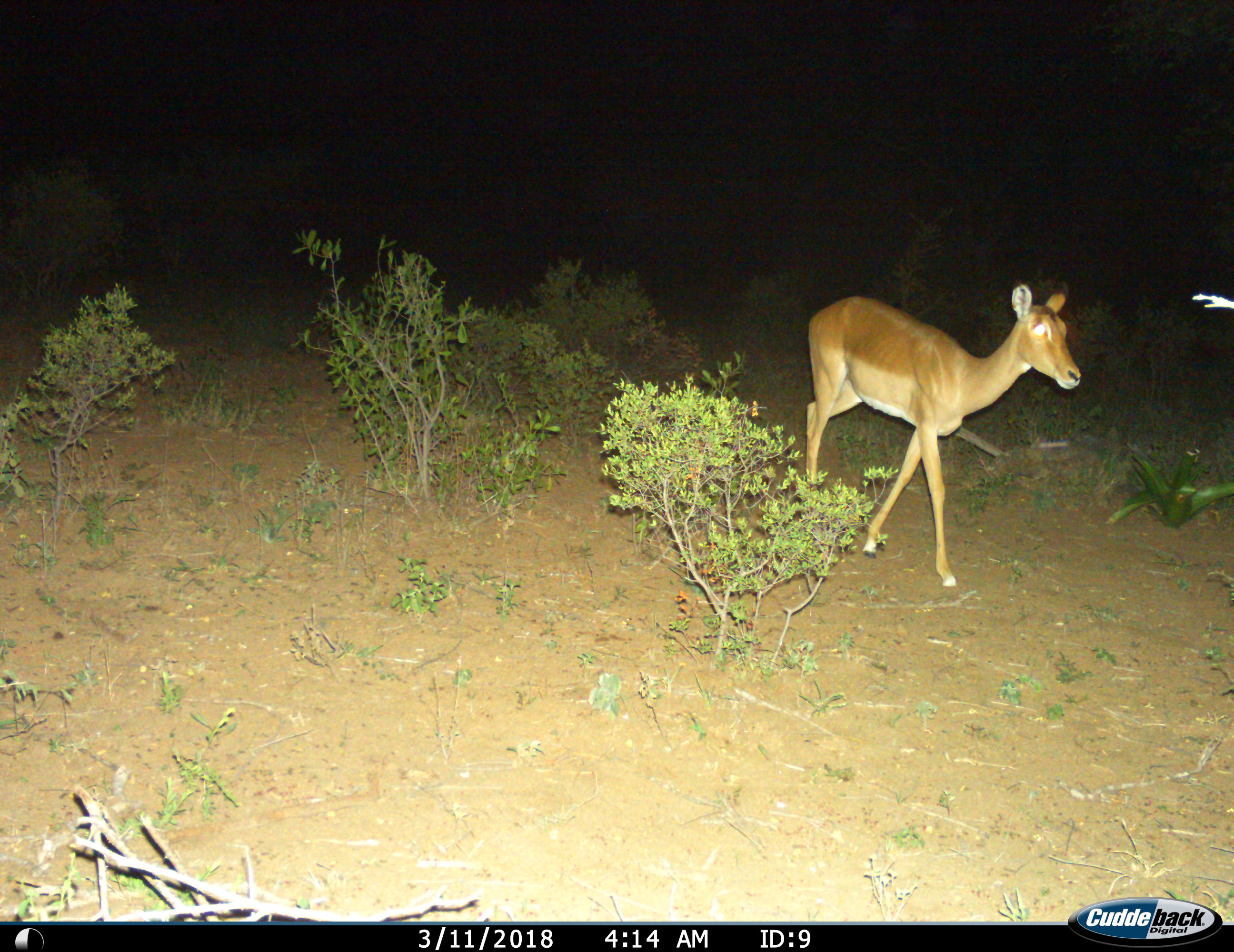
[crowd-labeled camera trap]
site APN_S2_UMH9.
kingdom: Animalia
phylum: Chordata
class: Mammalia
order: Artiodactyla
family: Bovidae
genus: Aepyceros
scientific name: Aepyceros melampus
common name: impala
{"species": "impala (Aepyceros melampus)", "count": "1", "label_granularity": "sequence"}